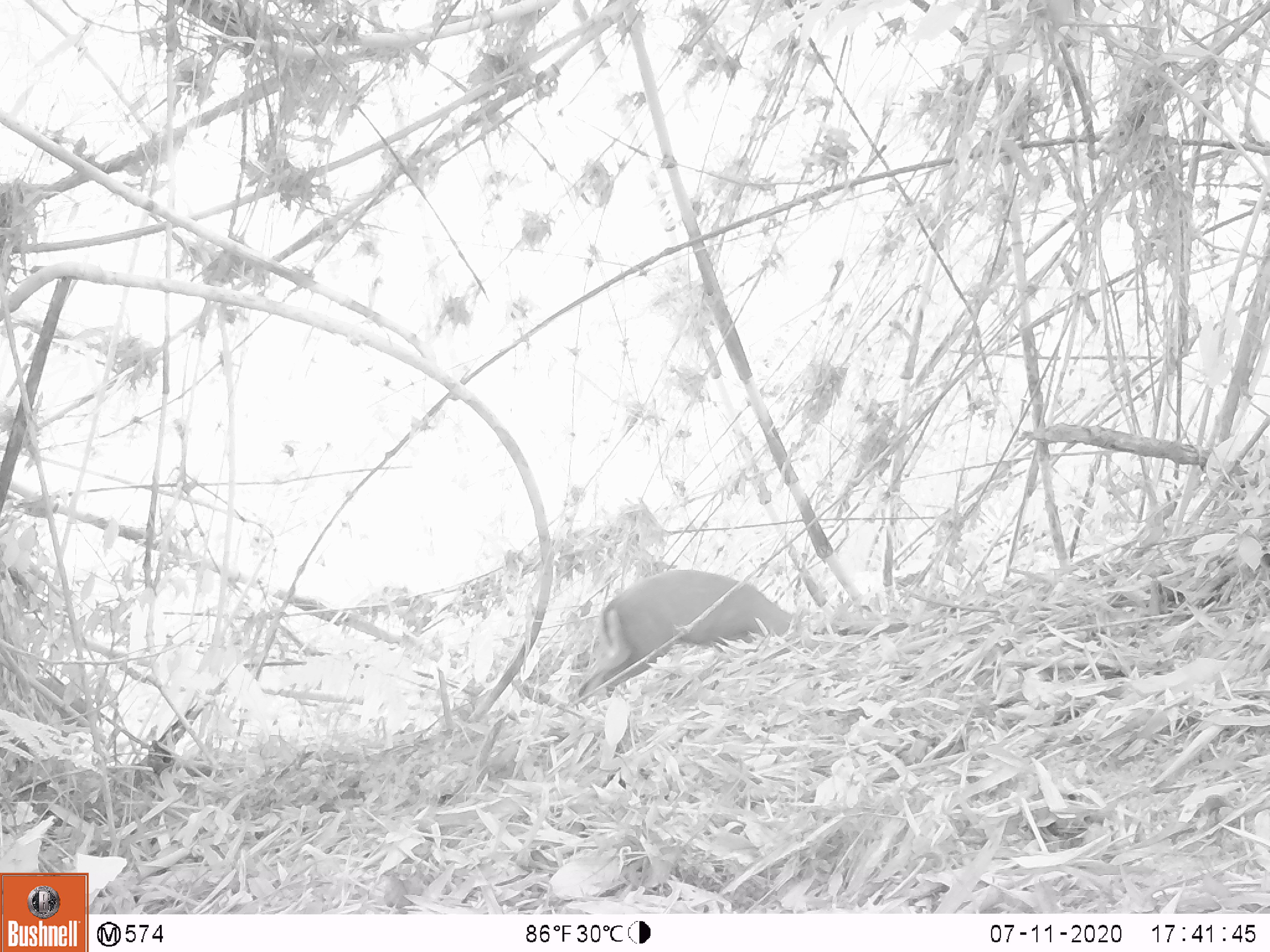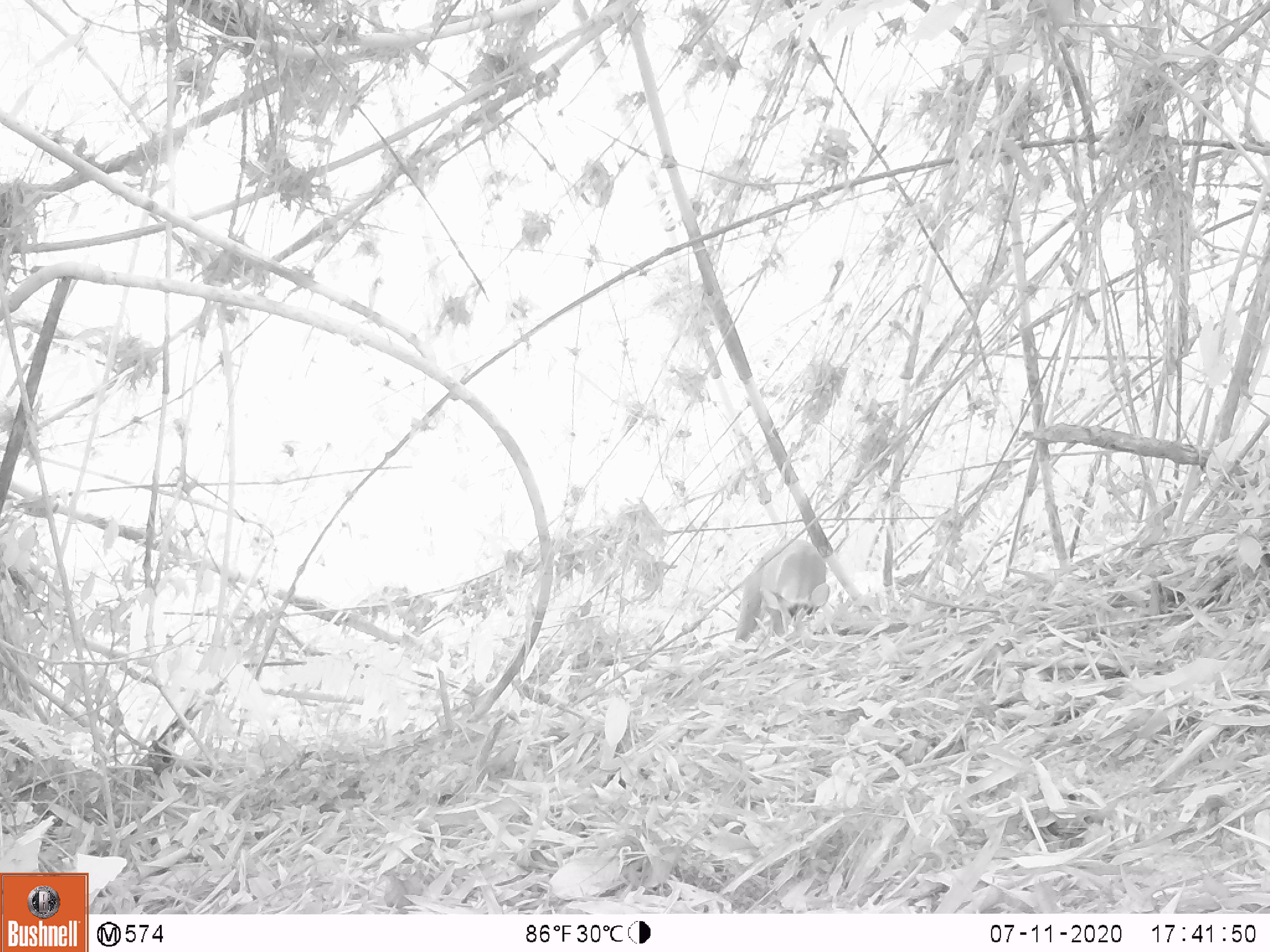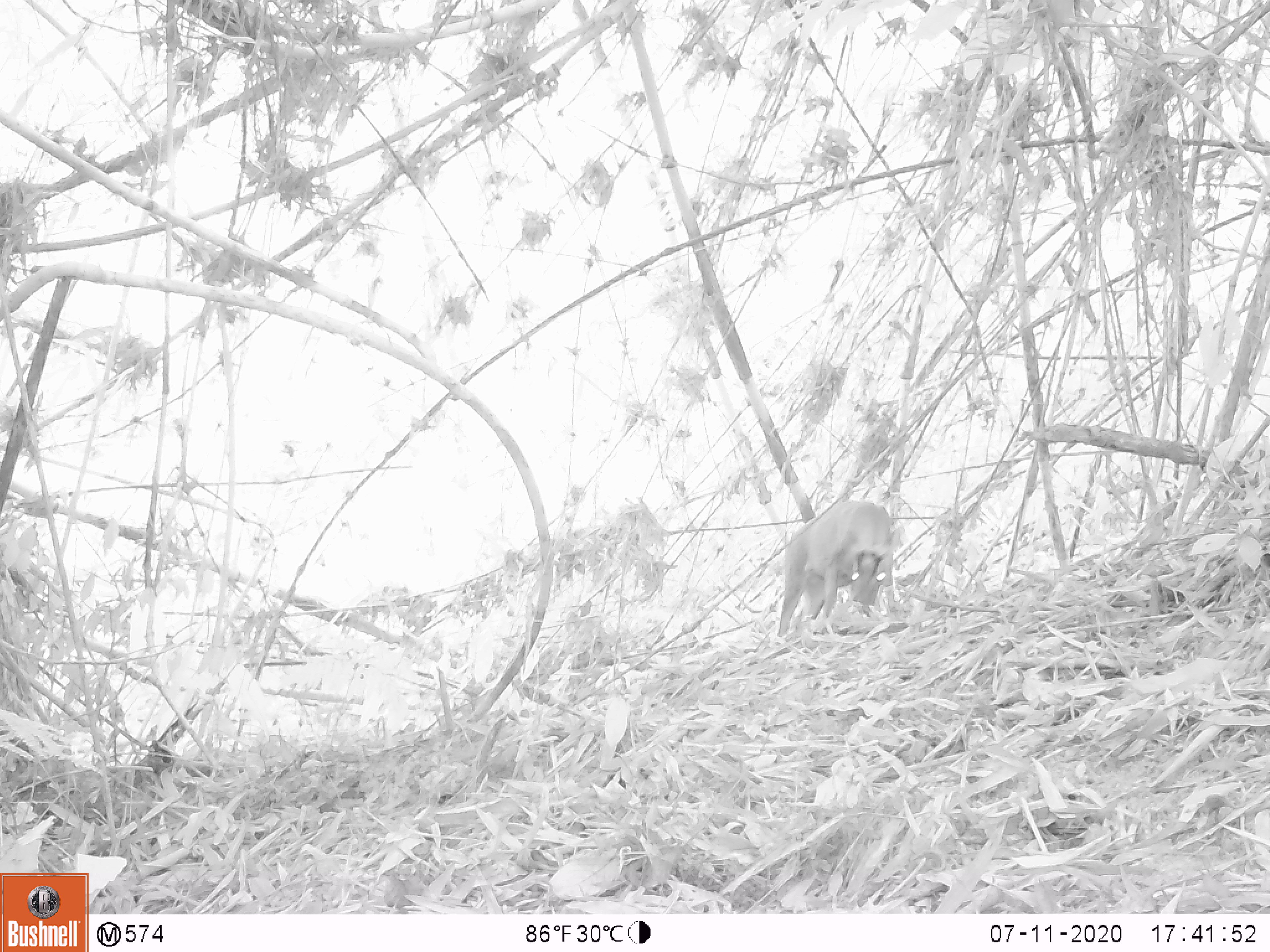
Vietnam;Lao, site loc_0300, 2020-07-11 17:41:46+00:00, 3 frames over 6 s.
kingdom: Animalia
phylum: Chordata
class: Mammalia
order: Artiodactyla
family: Cervidae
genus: Muntiacus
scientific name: Muntiacus rooseveltorum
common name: roosevelt's muntjac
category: roosevelts muntjac group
Roosevelts muntjac group (roosevelt's muntjac) (Muntiacus rooseveltorum). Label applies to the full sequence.